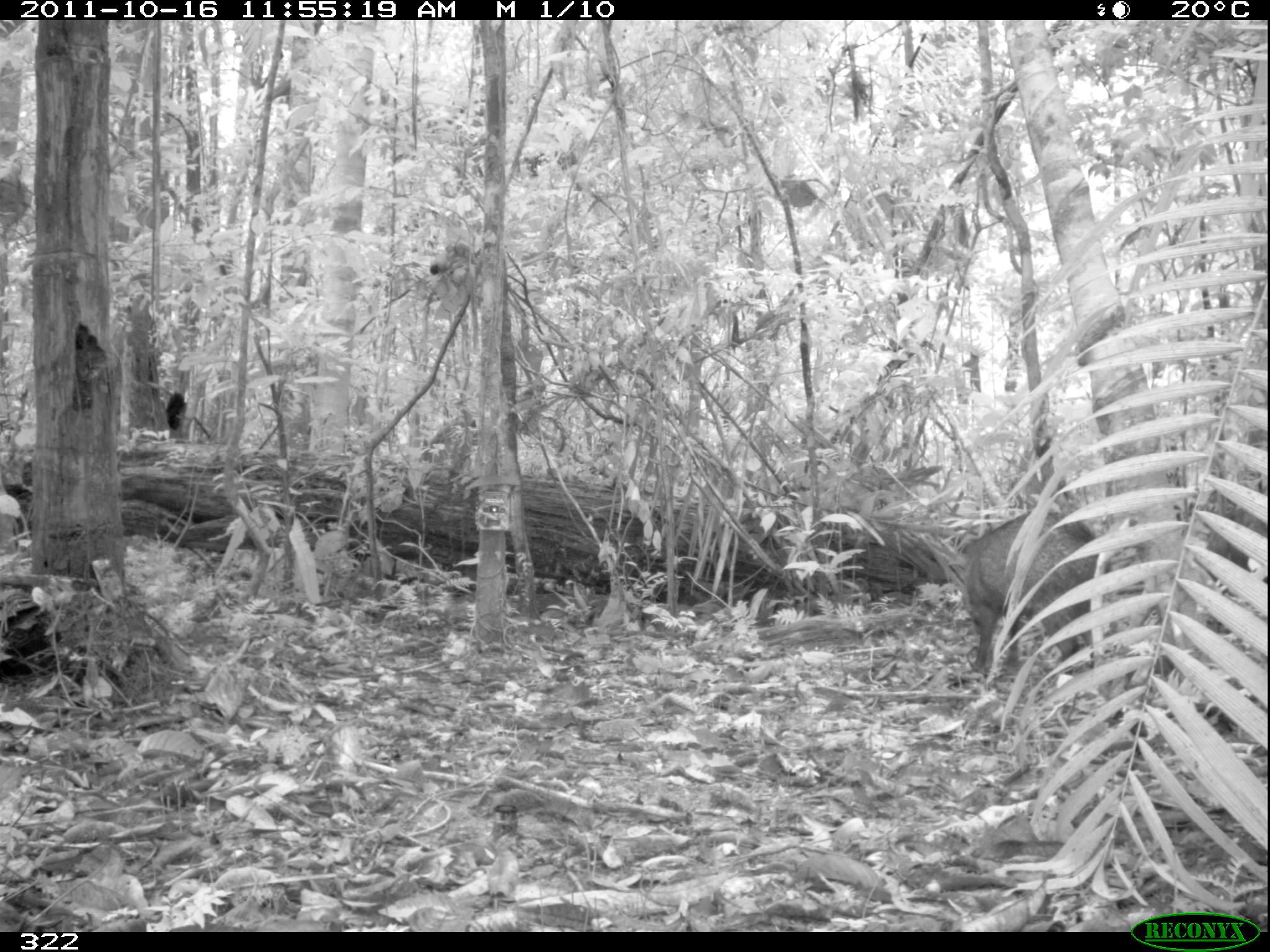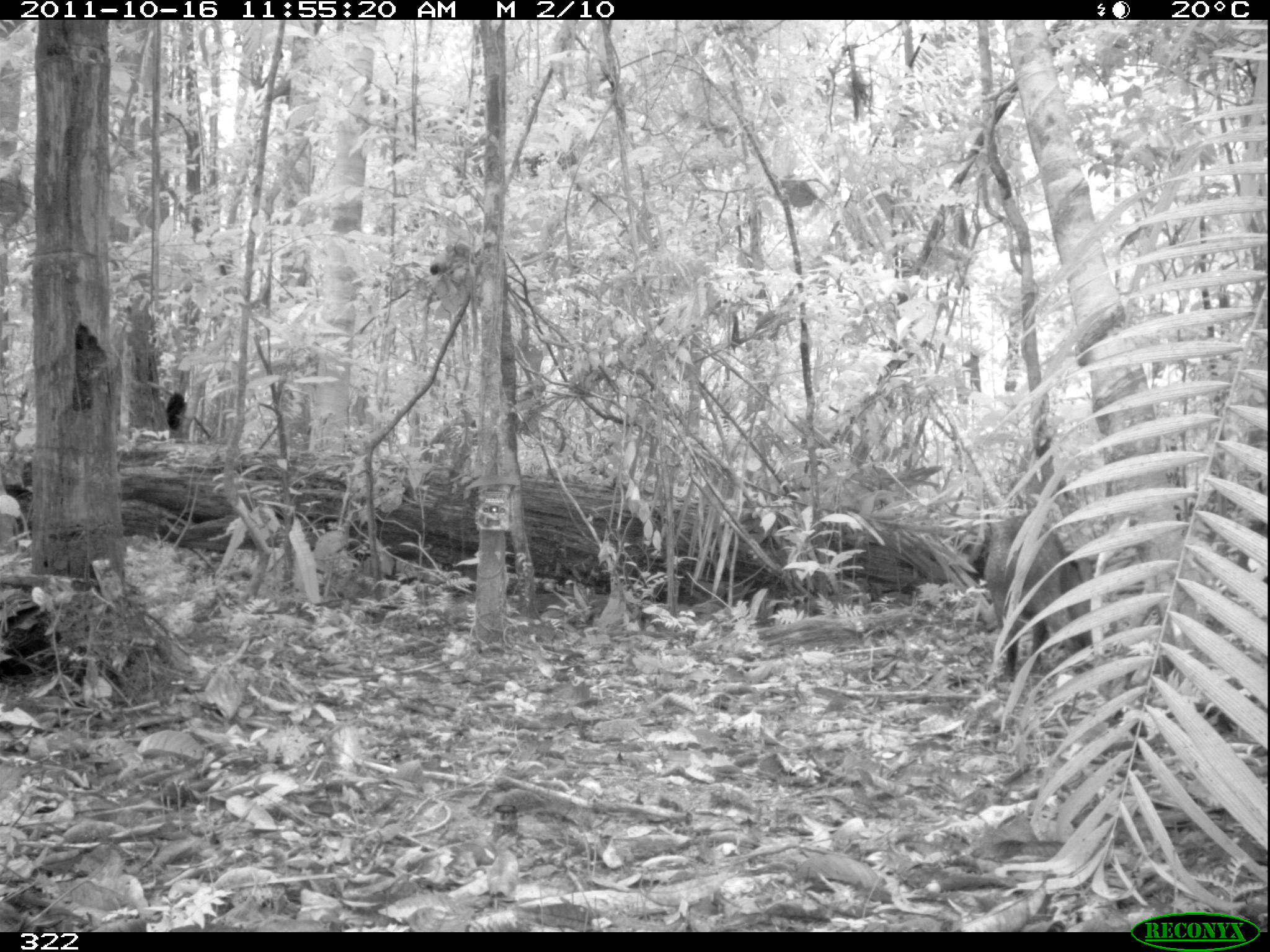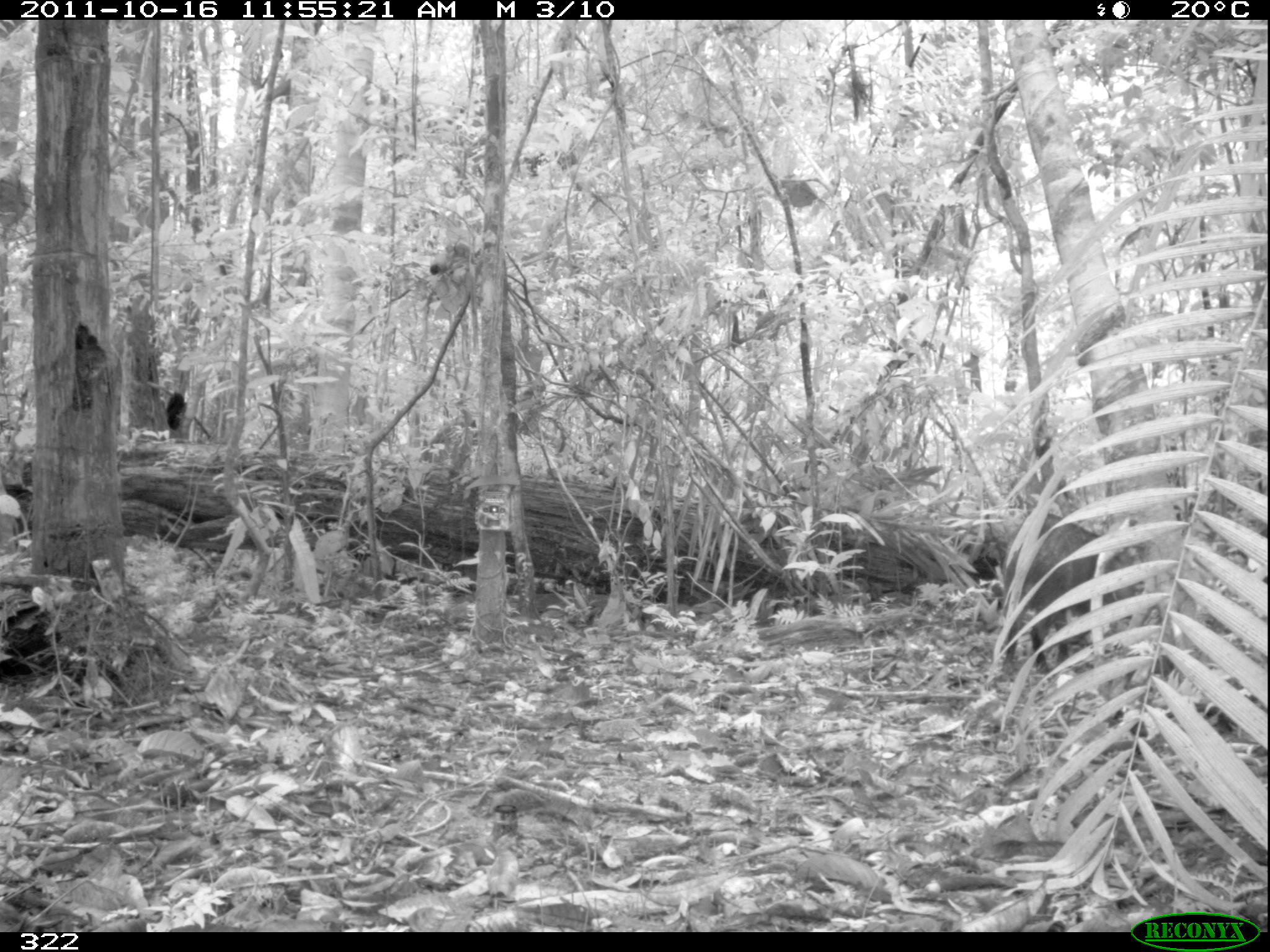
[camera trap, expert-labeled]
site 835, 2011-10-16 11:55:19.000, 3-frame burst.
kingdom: Animalia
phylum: Chordata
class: Mammalia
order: Artiodactyla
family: Tayassuidae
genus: Tayassu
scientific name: Tayassu pecari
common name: white-lipped peccary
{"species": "Tayassu pecari (white-lipped peccary)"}